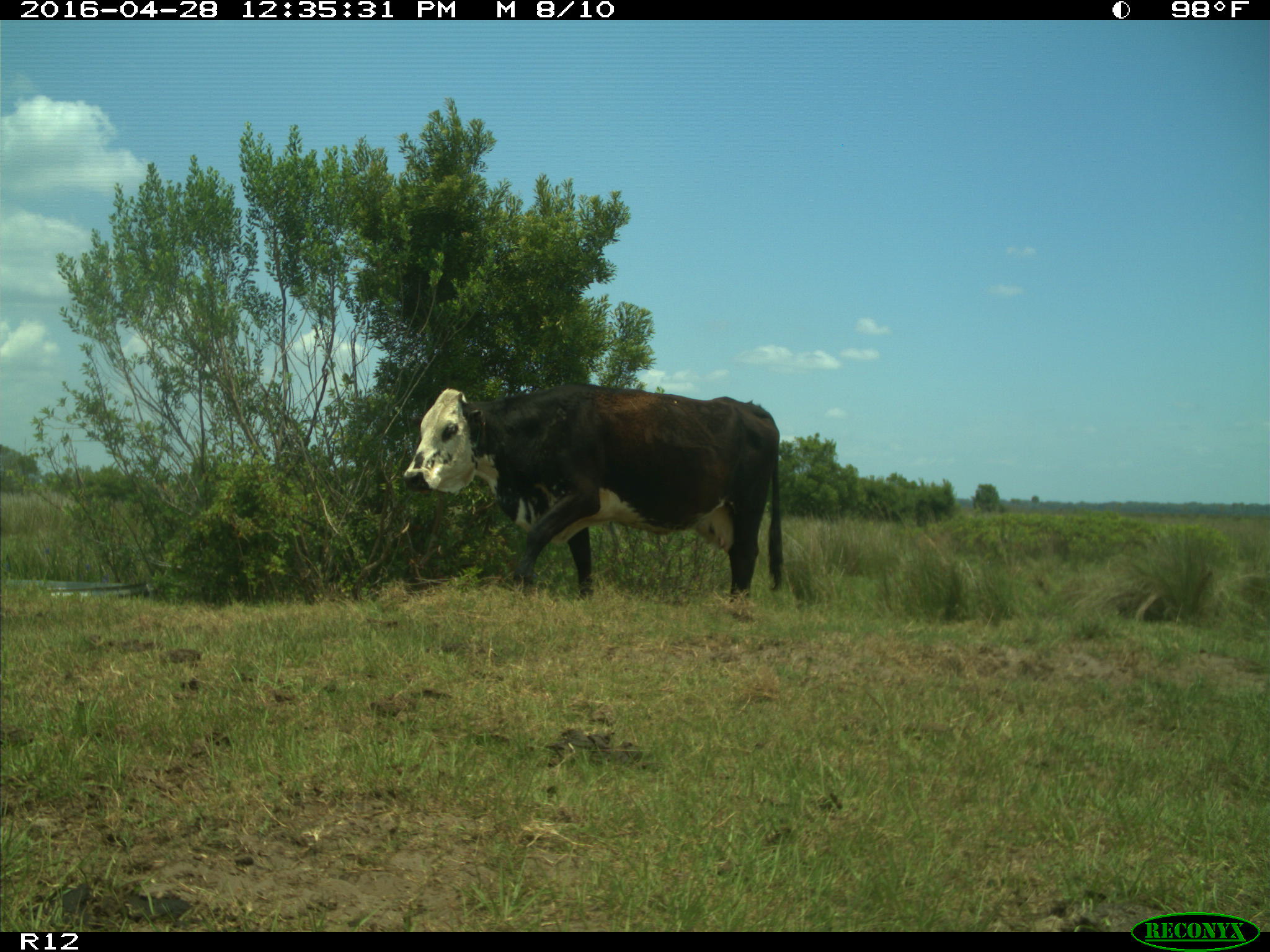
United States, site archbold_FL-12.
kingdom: Animalia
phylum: Chordata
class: Mammalia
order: Artiodactyla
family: Bovidae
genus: Bos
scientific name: Bos taurus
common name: domestic cow